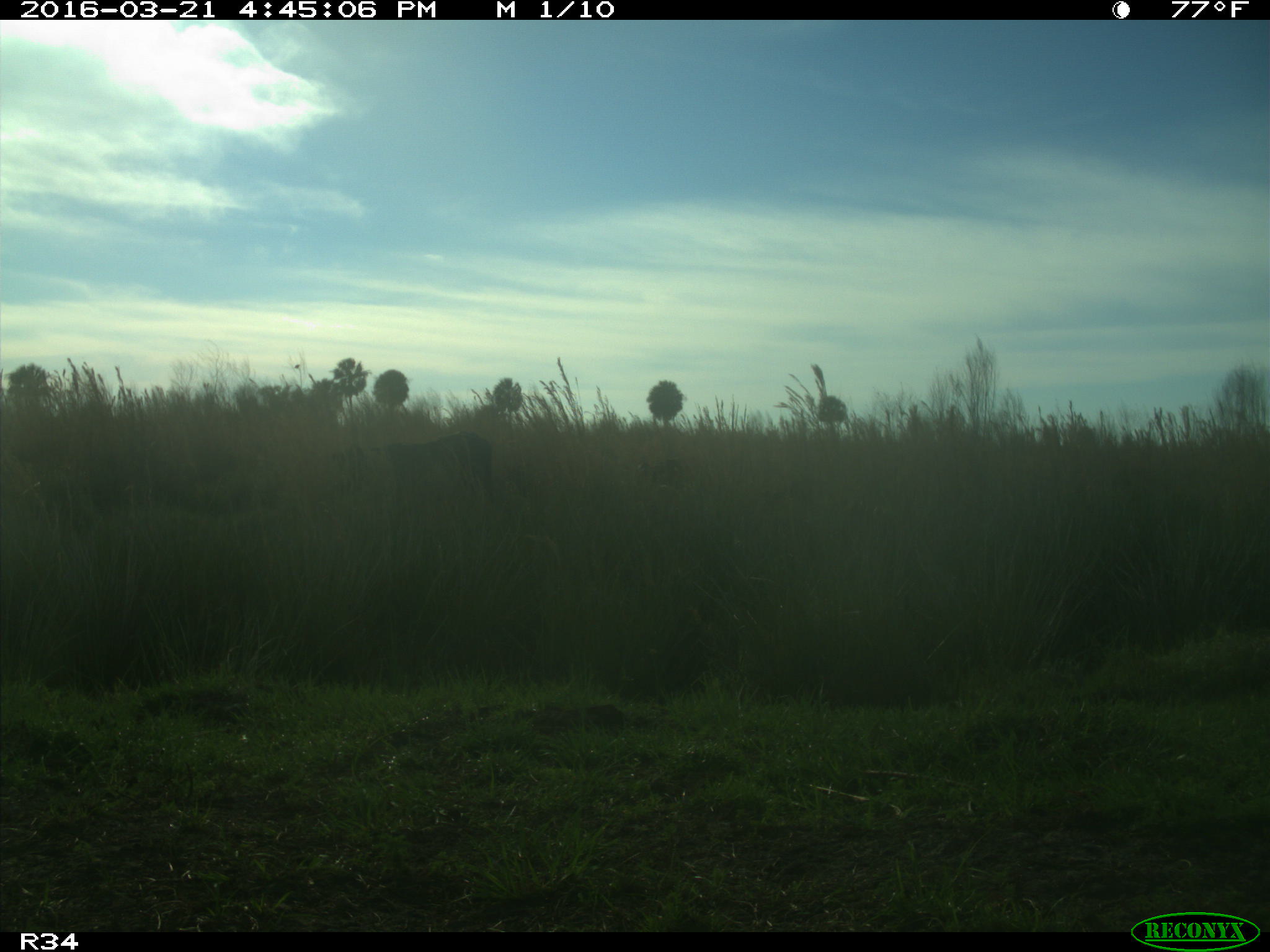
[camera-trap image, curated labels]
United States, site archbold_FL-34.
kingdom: Animalia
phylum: Chordata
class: Mammalia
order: Artiodactyla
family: Bovidae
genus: Bos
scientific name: Bos taurus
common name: domestic cow